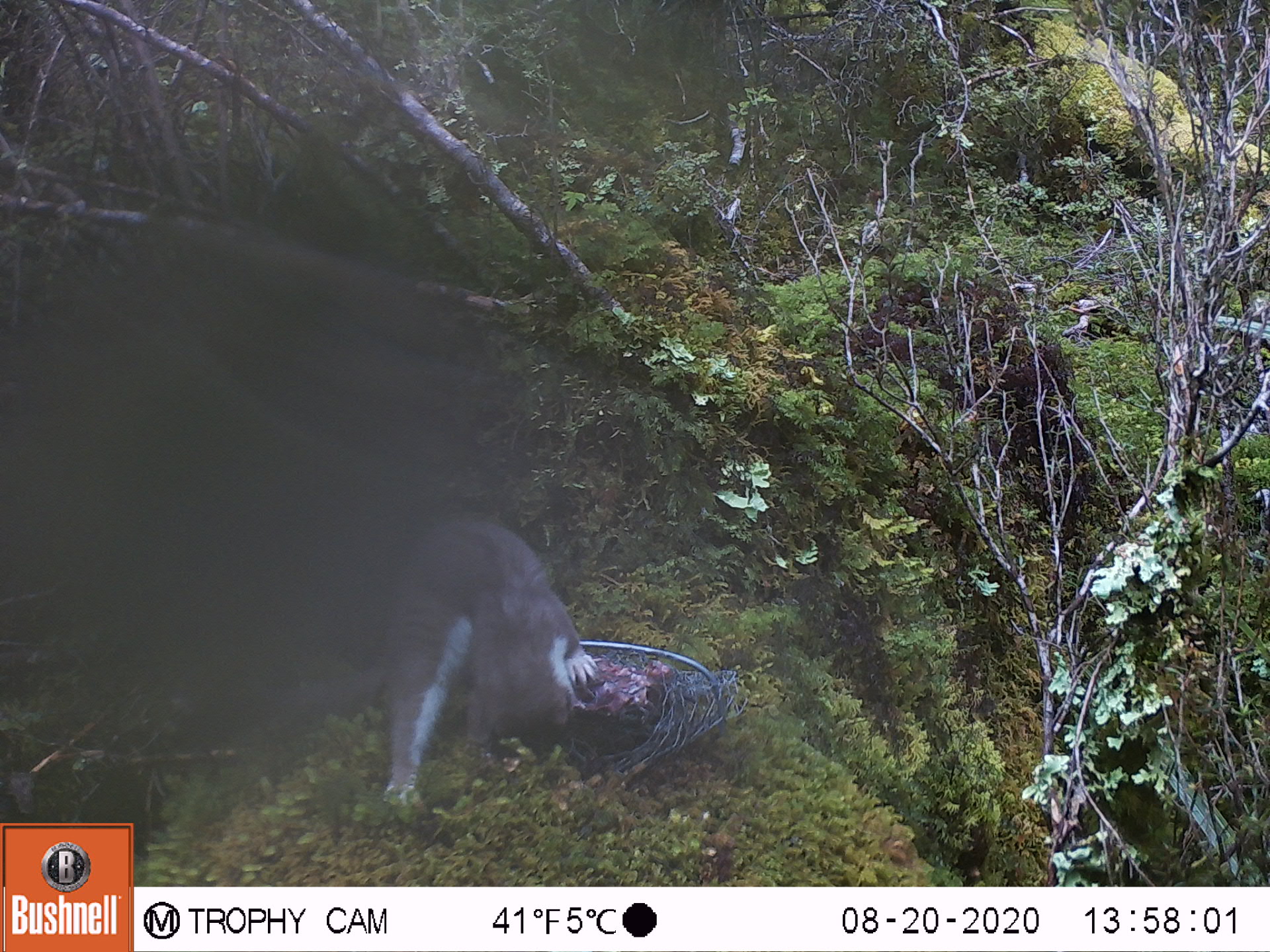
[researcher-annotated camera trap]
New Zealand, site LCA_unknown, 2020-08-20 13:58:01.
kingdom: Animalia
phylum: Chordata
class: Mammalia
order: Carnivora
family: Mustelidae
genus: Mustela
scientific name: Mustela erminea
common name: stoat